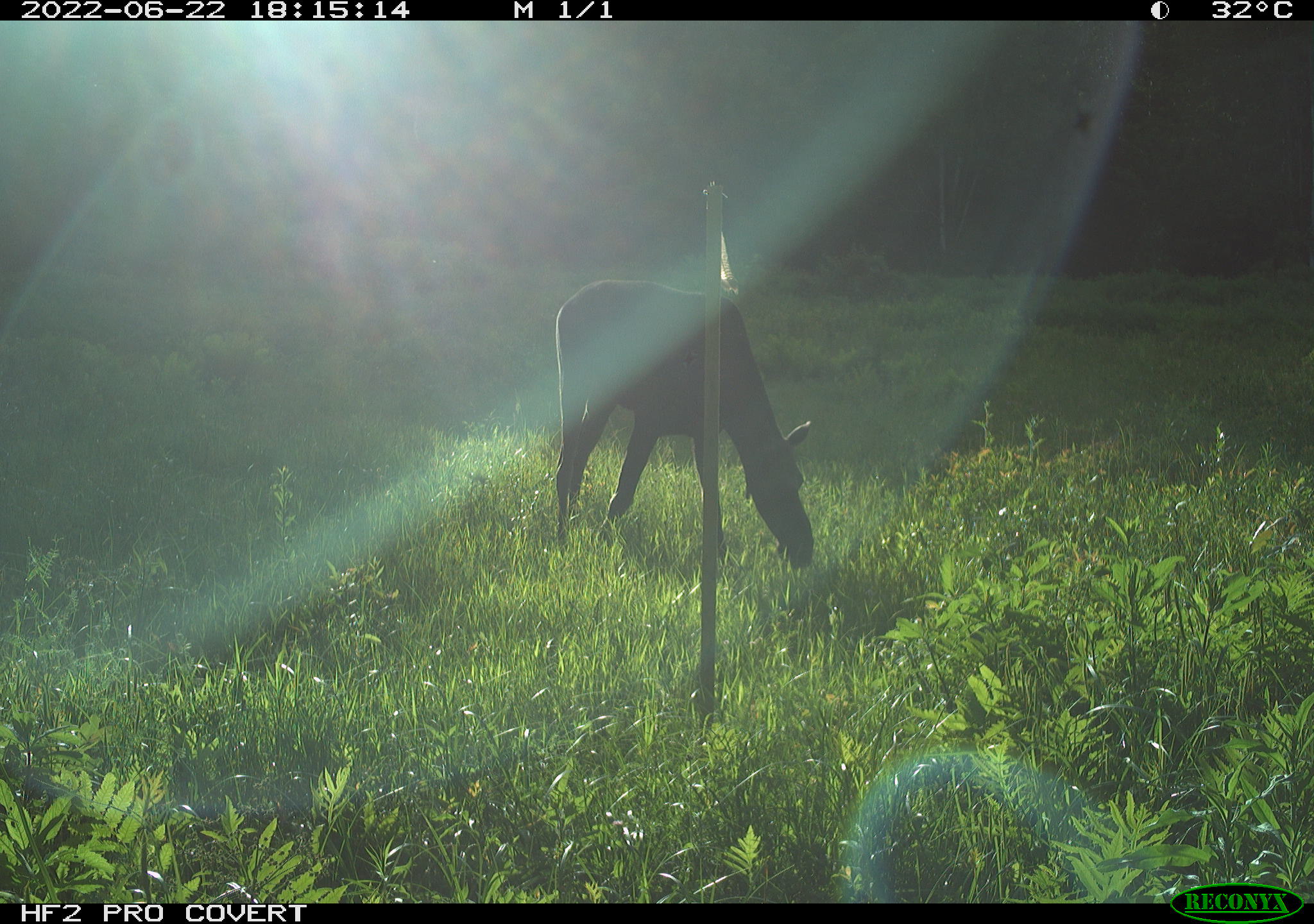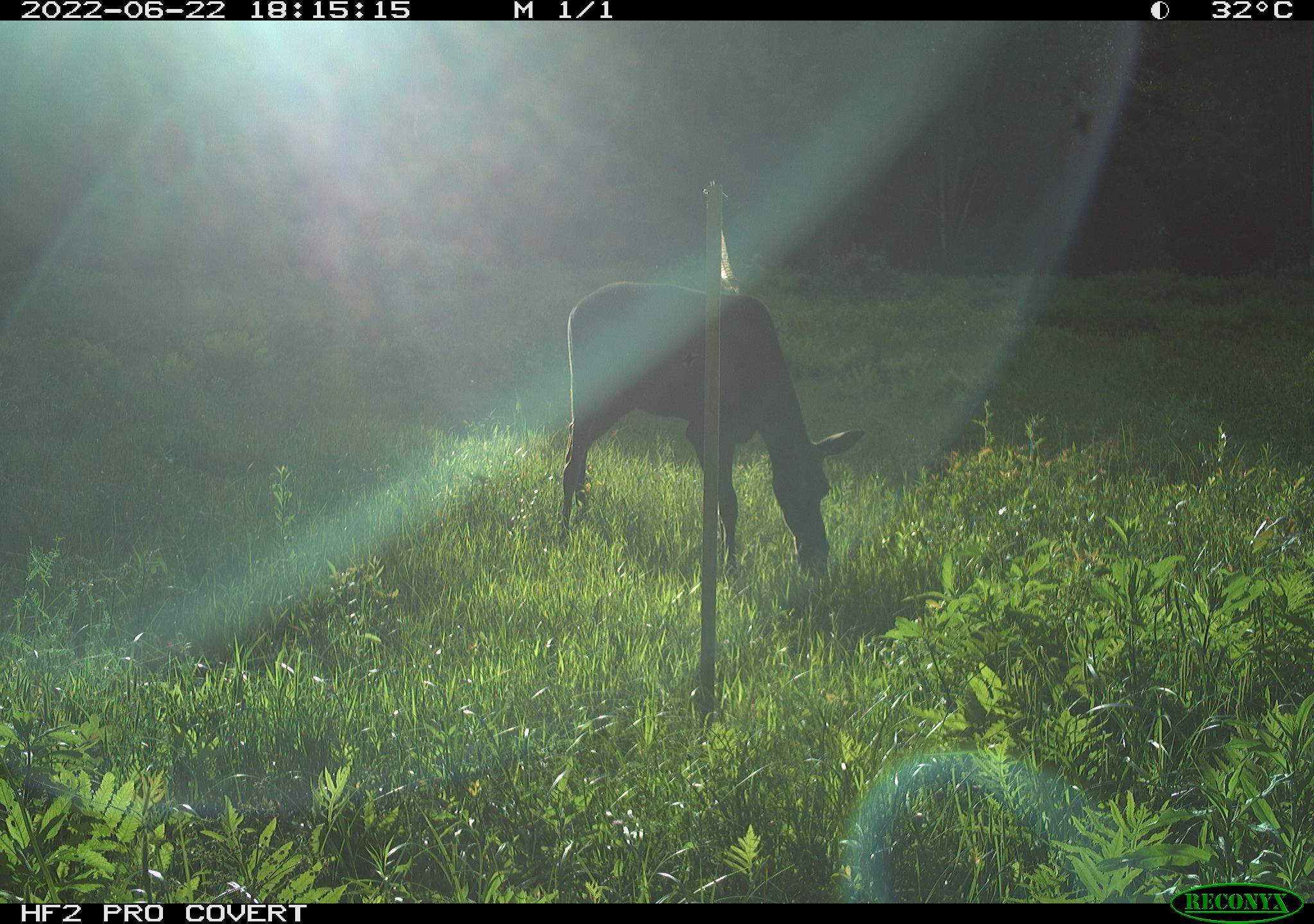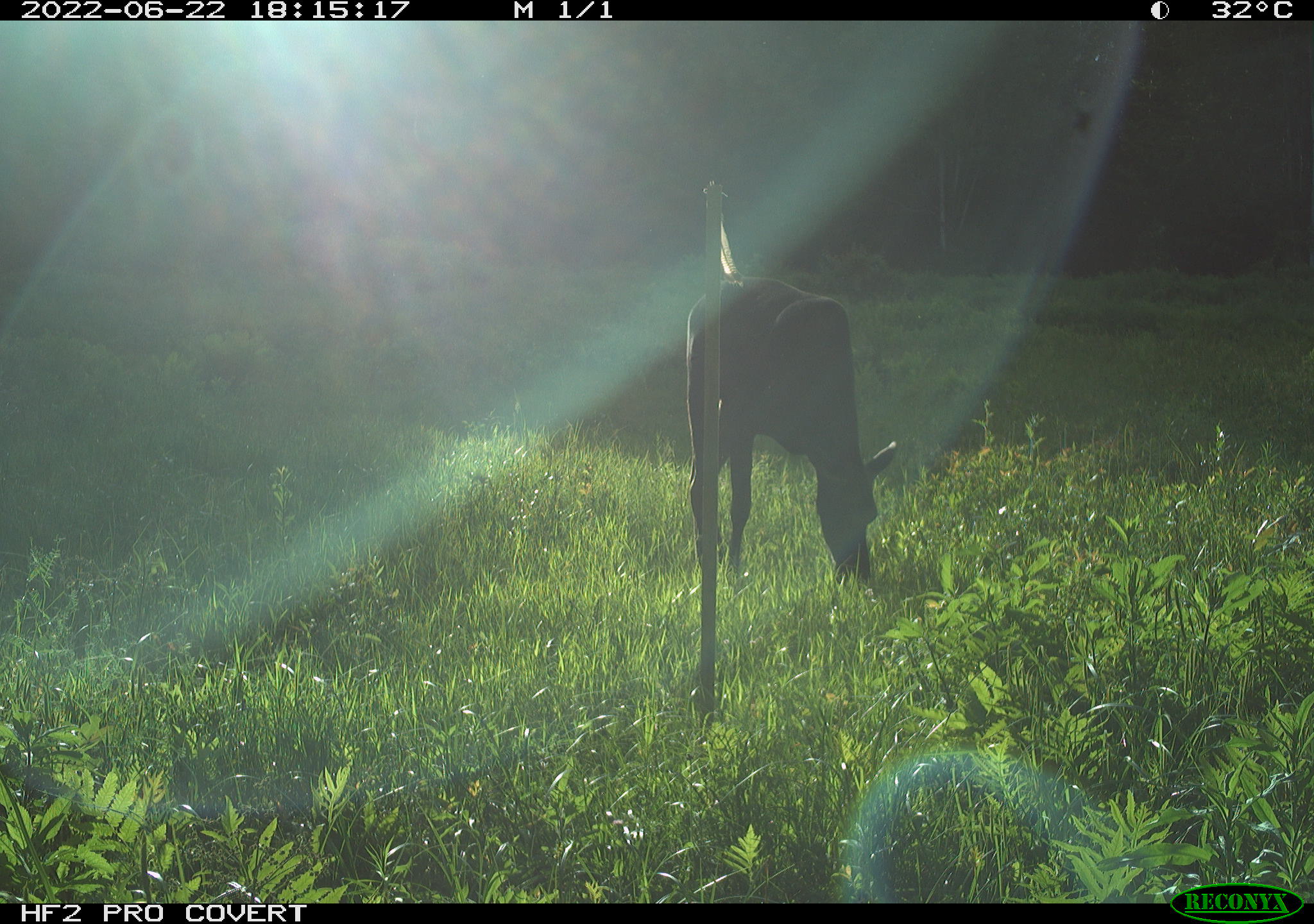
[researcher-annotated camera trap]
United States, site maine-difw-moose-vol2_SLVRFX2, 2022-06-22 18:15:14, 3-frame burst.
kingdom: Animalia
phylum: Chordata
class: Mammalia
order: Artiodactyla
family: Cervidae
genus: Alces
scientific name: Alces alces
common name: moose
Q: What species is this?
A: Moose (Alces alces).